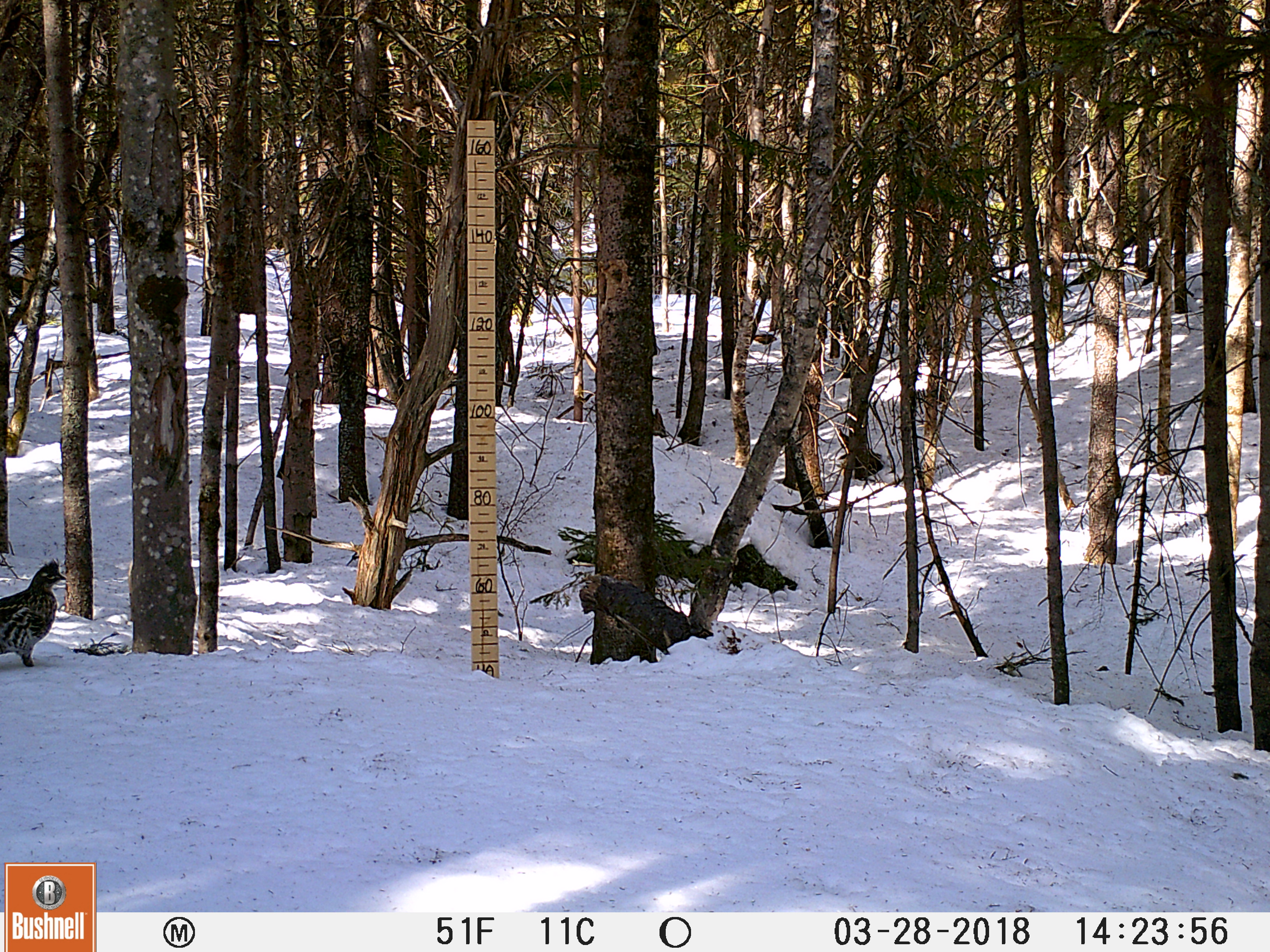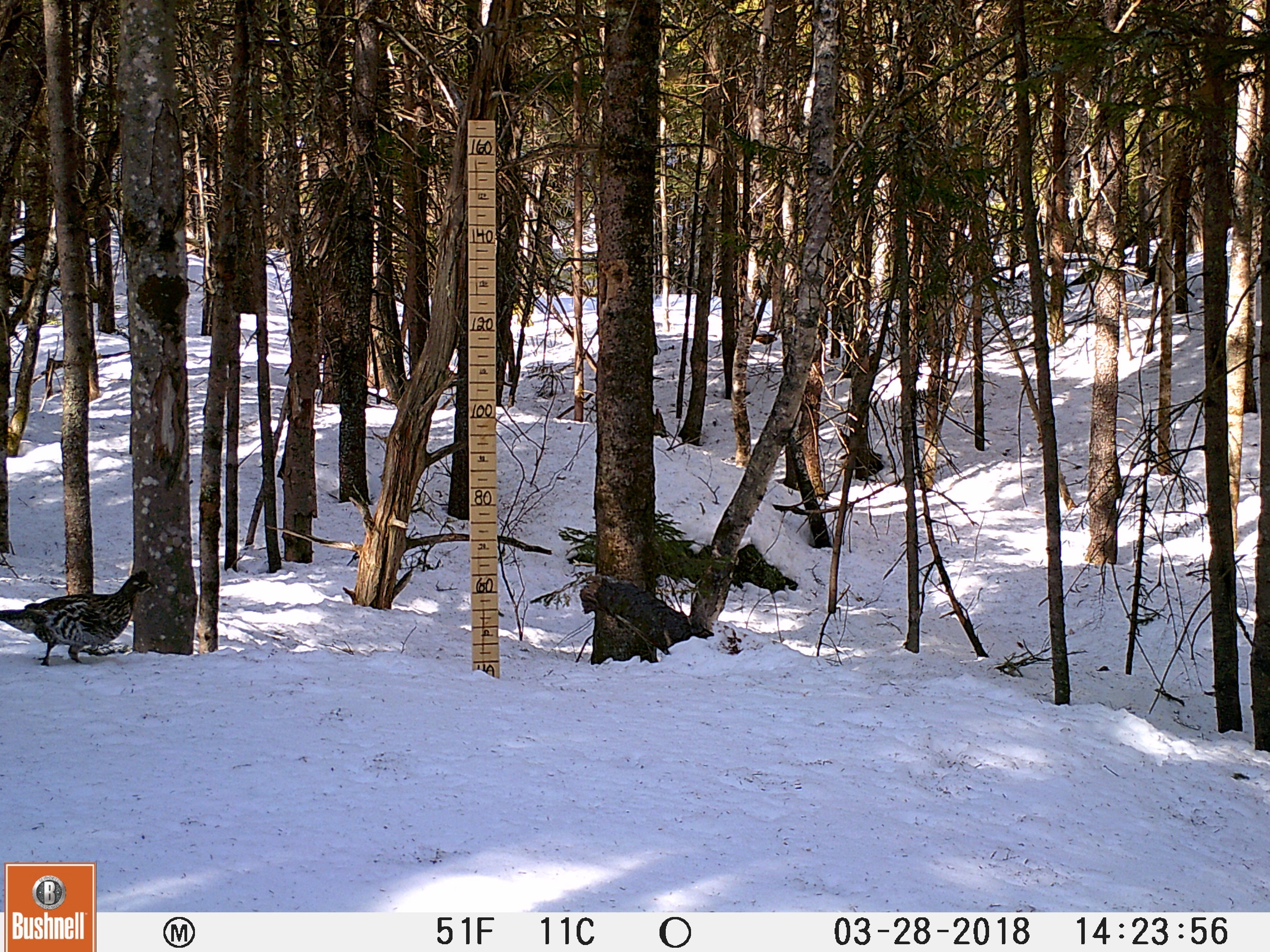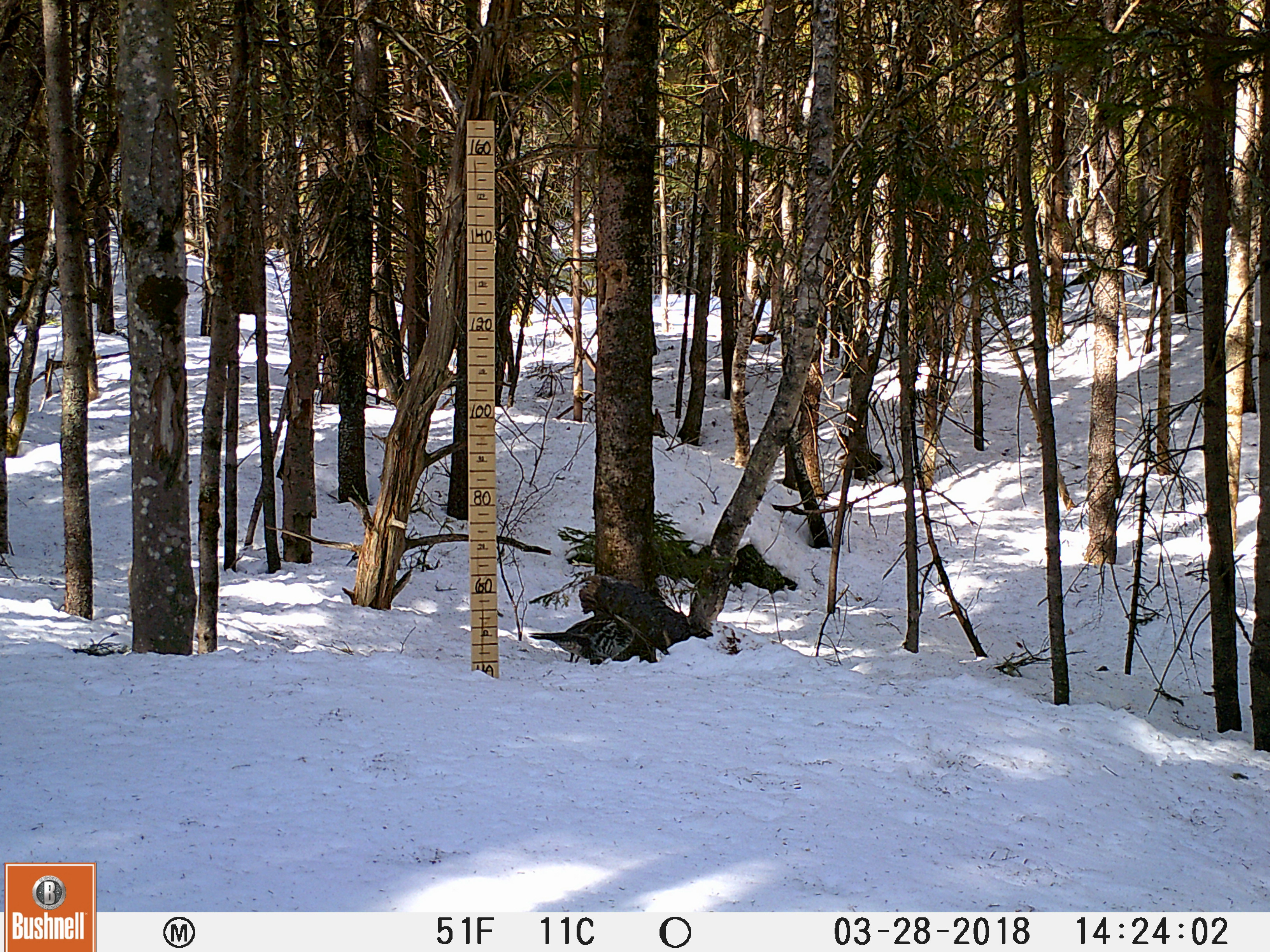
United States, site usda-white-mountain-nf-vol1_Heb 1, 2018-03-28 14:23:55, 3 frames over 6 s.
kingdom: Animalia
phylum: Chordata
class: Aves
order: Galliformes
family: Phasianidae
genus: Bonasa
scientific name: Bonasa umbellus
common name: ruffed grouse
Ruffed grouse (Bonasa umbellus).